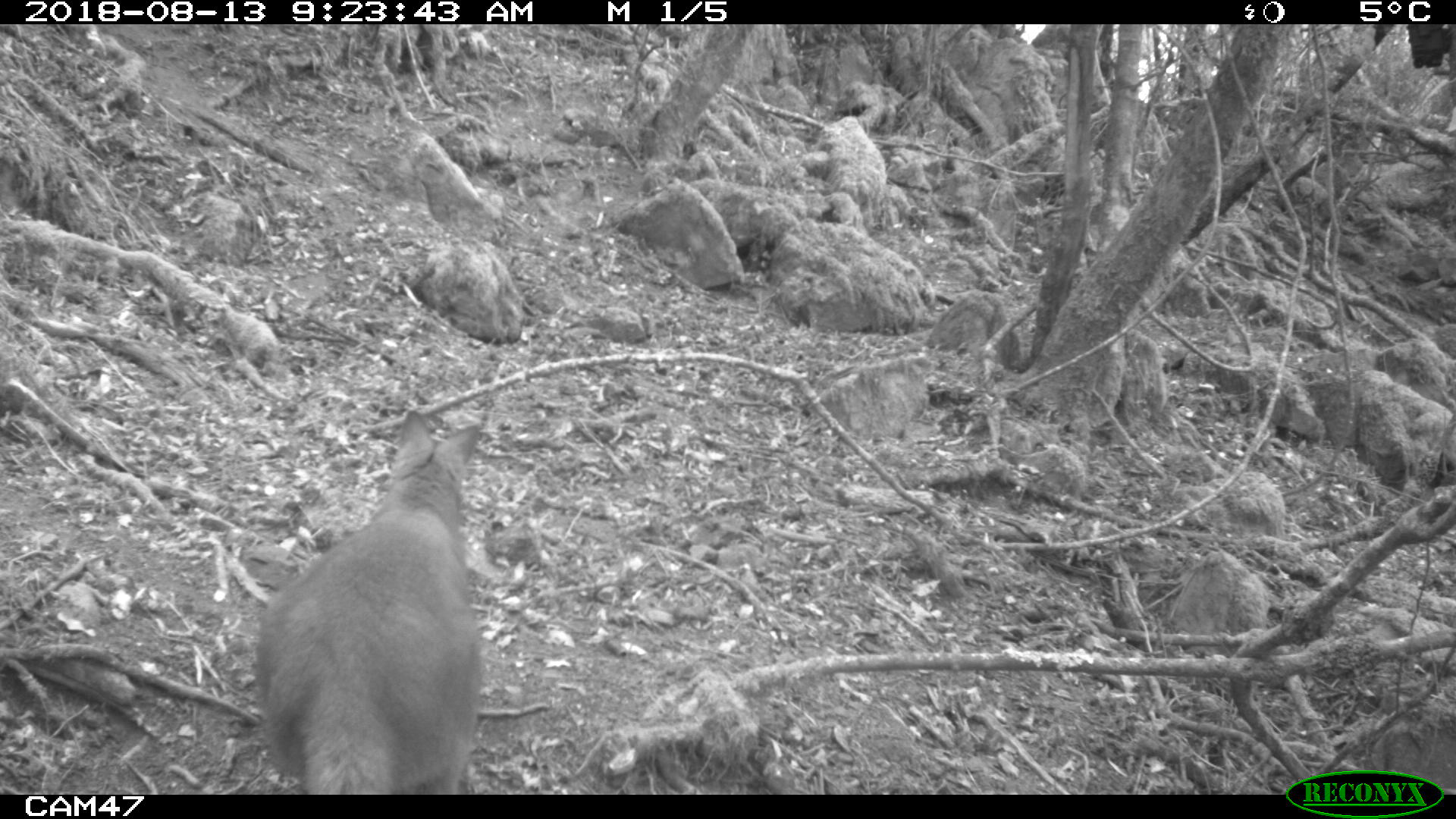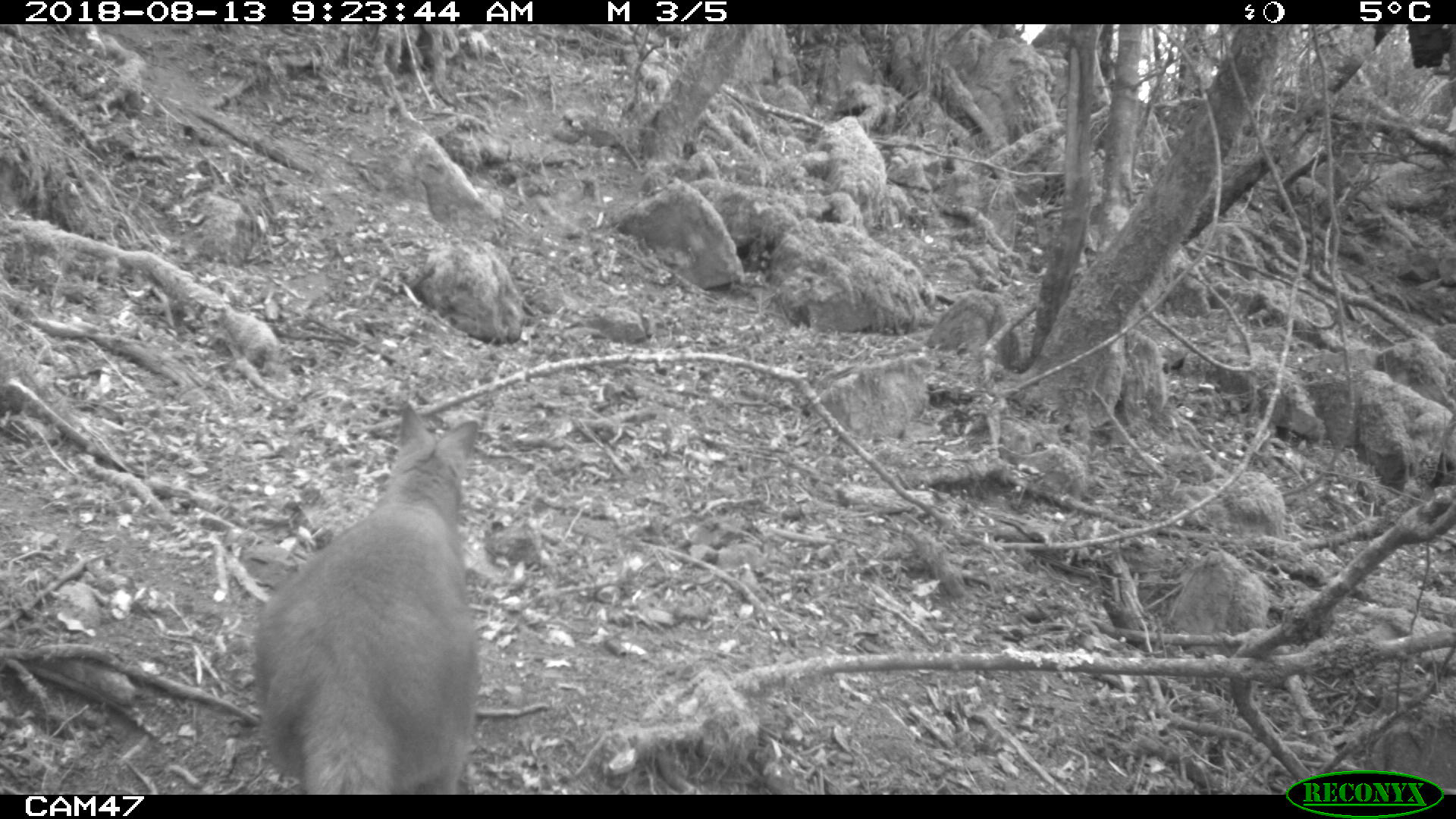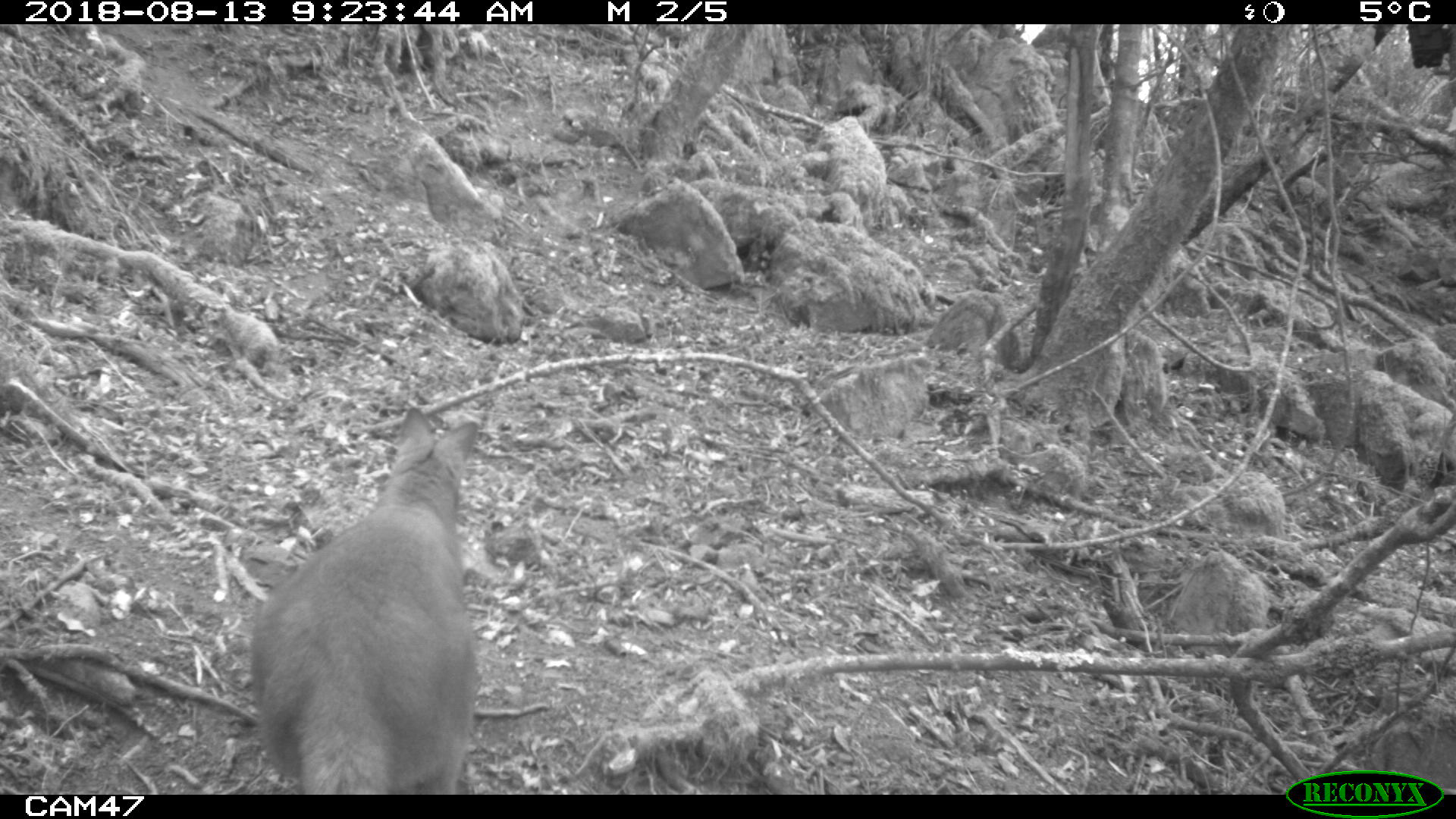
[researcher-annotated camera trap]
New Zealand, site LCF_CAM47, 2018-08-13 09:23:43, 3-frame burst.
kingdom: Animalia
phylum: Chordata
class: Mammalia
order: Diprotodontia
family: Macropodidae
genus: Notamacropus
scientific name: Notamacropus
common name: wallaby